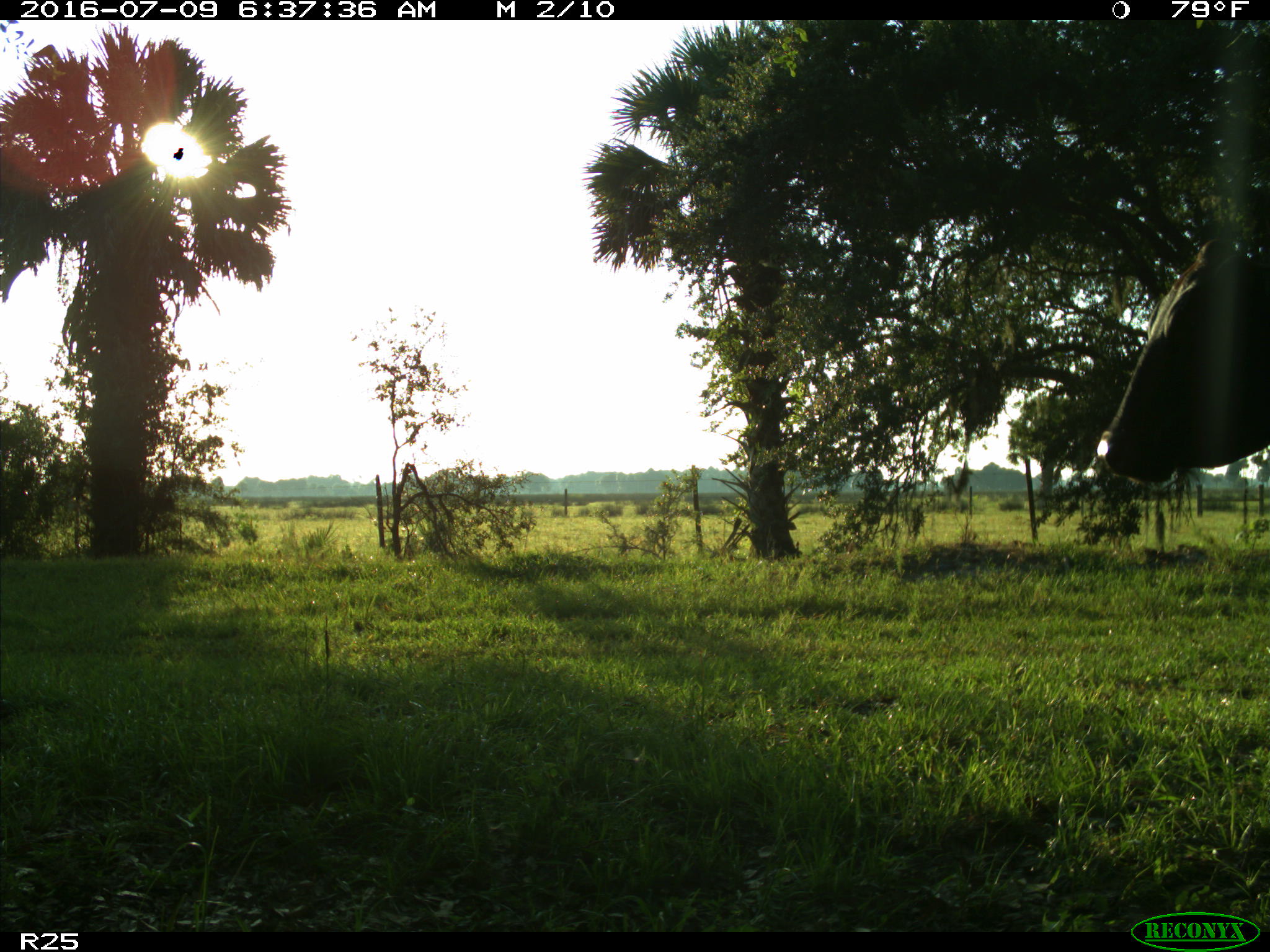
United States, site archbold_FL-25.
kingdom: Animalia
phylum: Chordata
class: Mammalia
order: Artiodactyla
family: Bovidae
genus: Bos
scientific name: Bos taurus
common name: domestic cow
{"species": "Bos taurus (domestic cow)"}